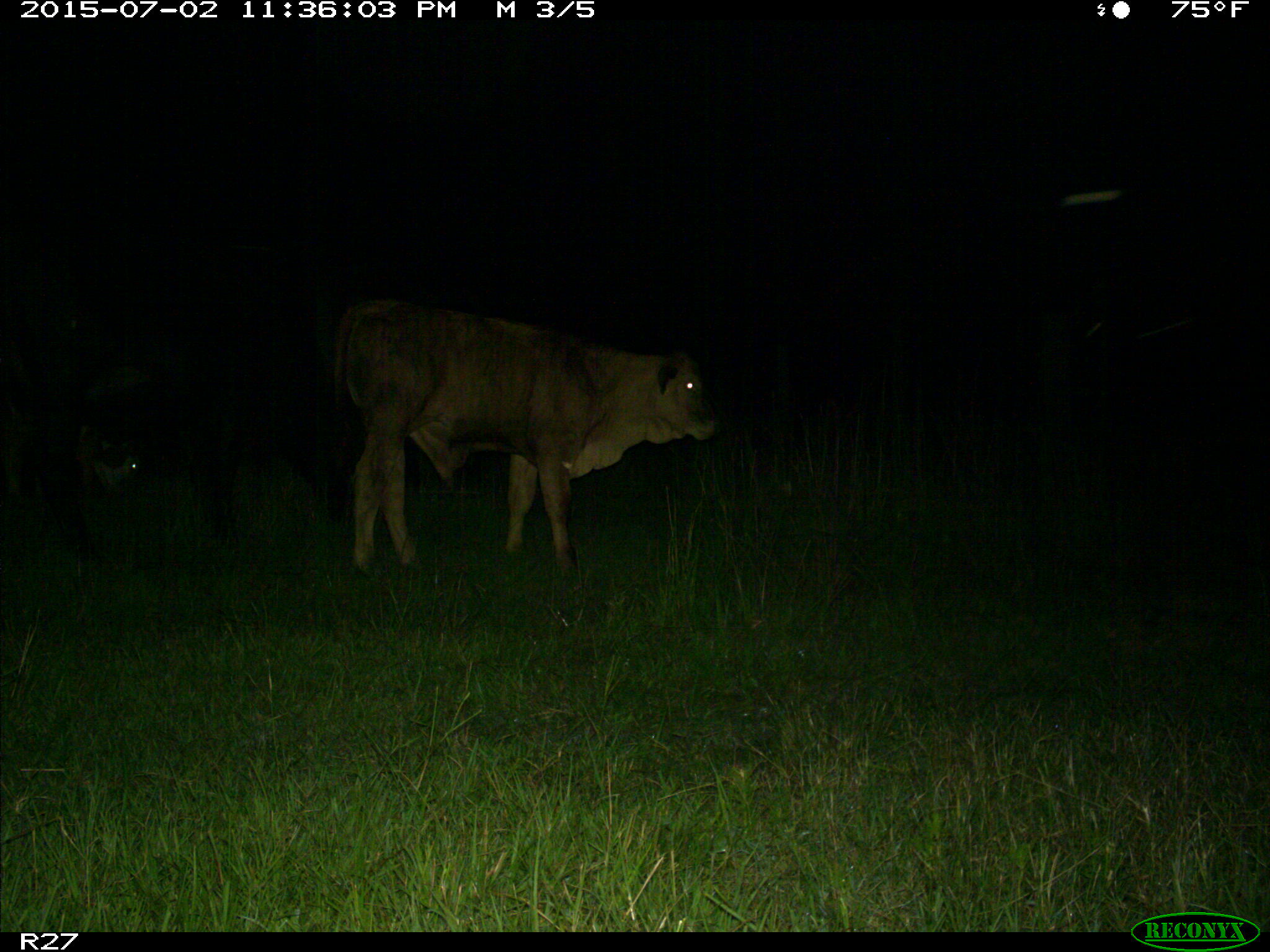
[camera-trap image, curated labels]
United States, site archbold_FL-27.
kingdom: Animalia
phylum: Chordata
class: Mammalia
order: Artiodactyla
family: Bovidae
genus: Bos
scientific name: Bos taurus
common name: domestic cow